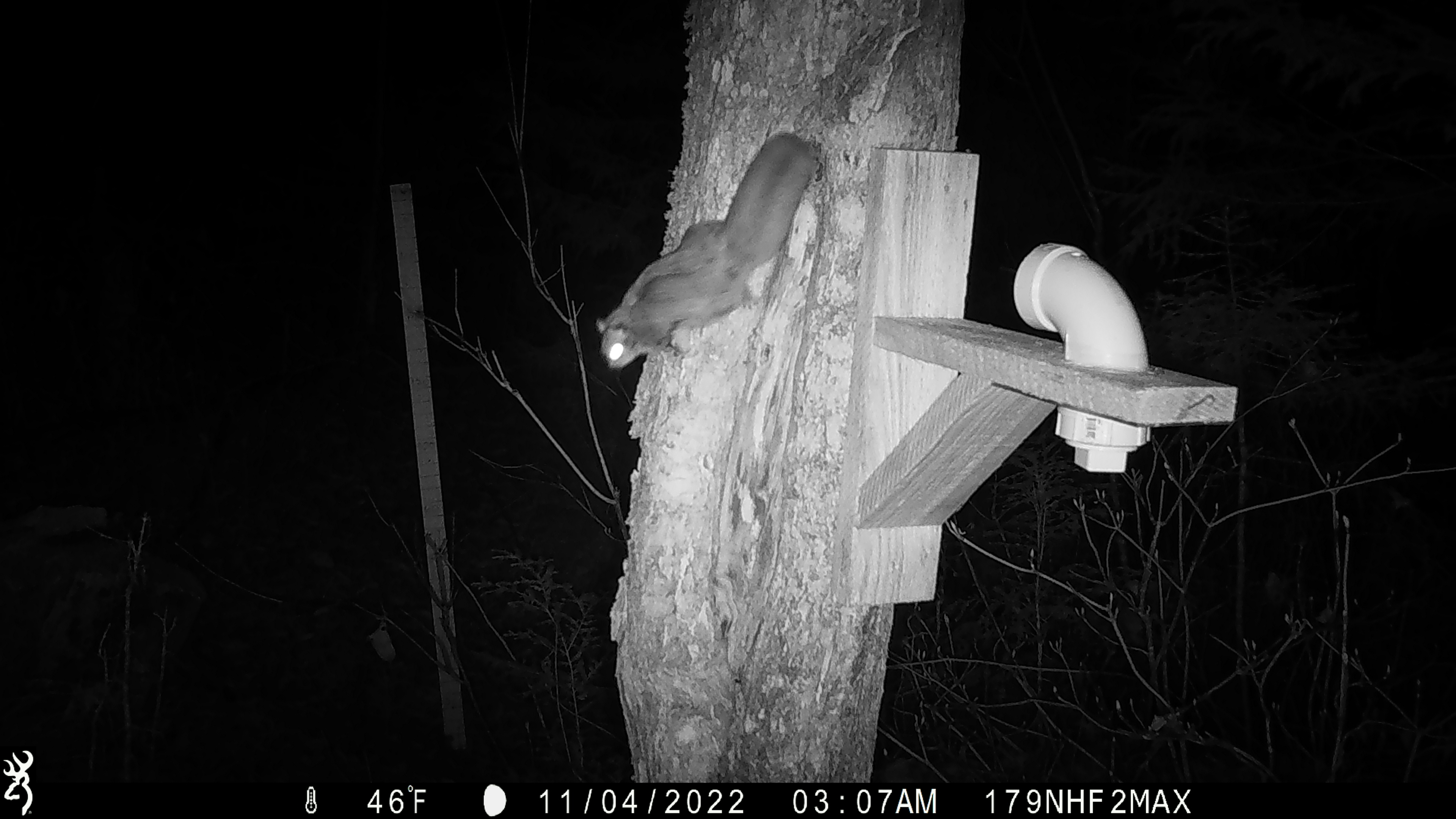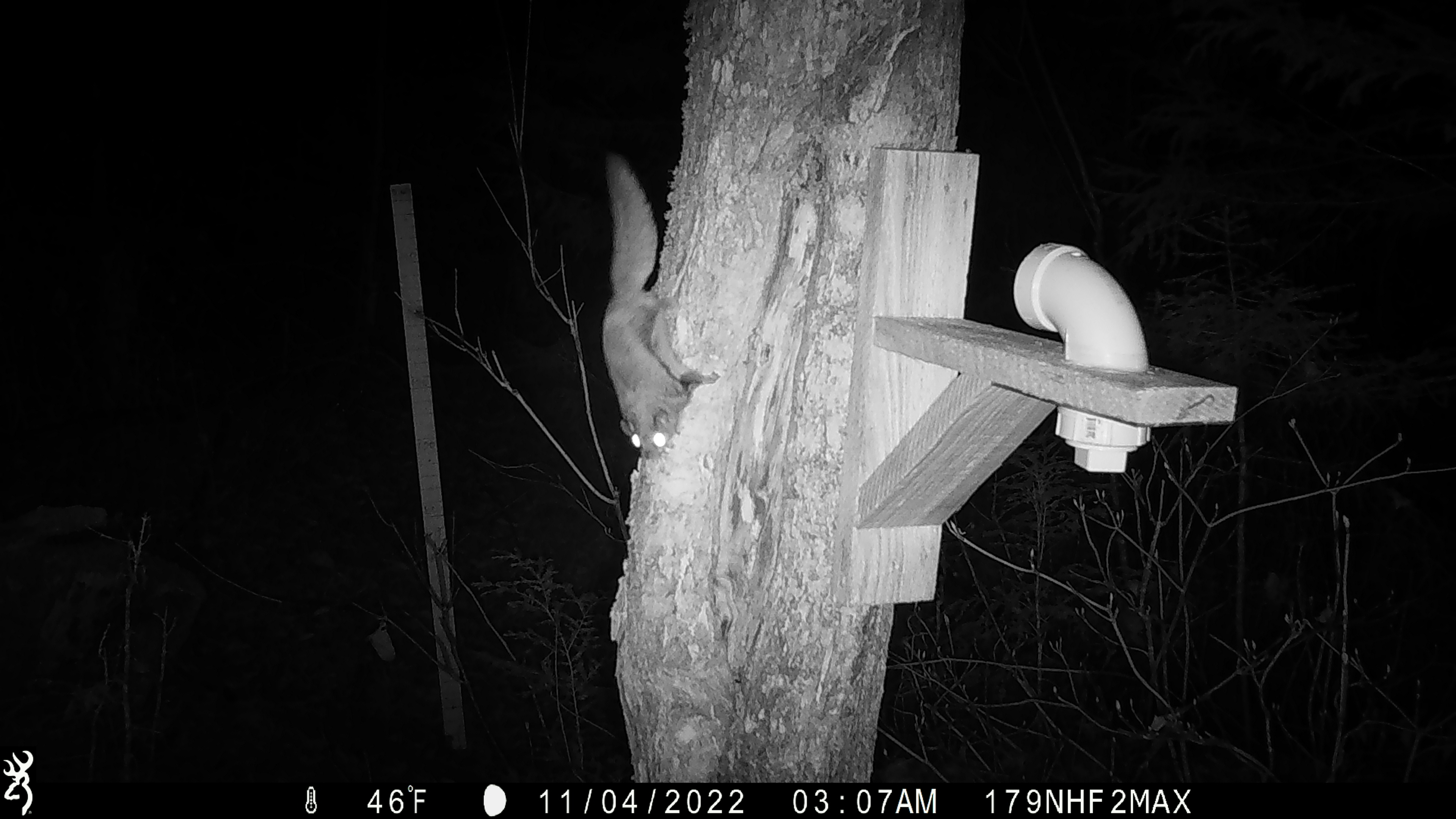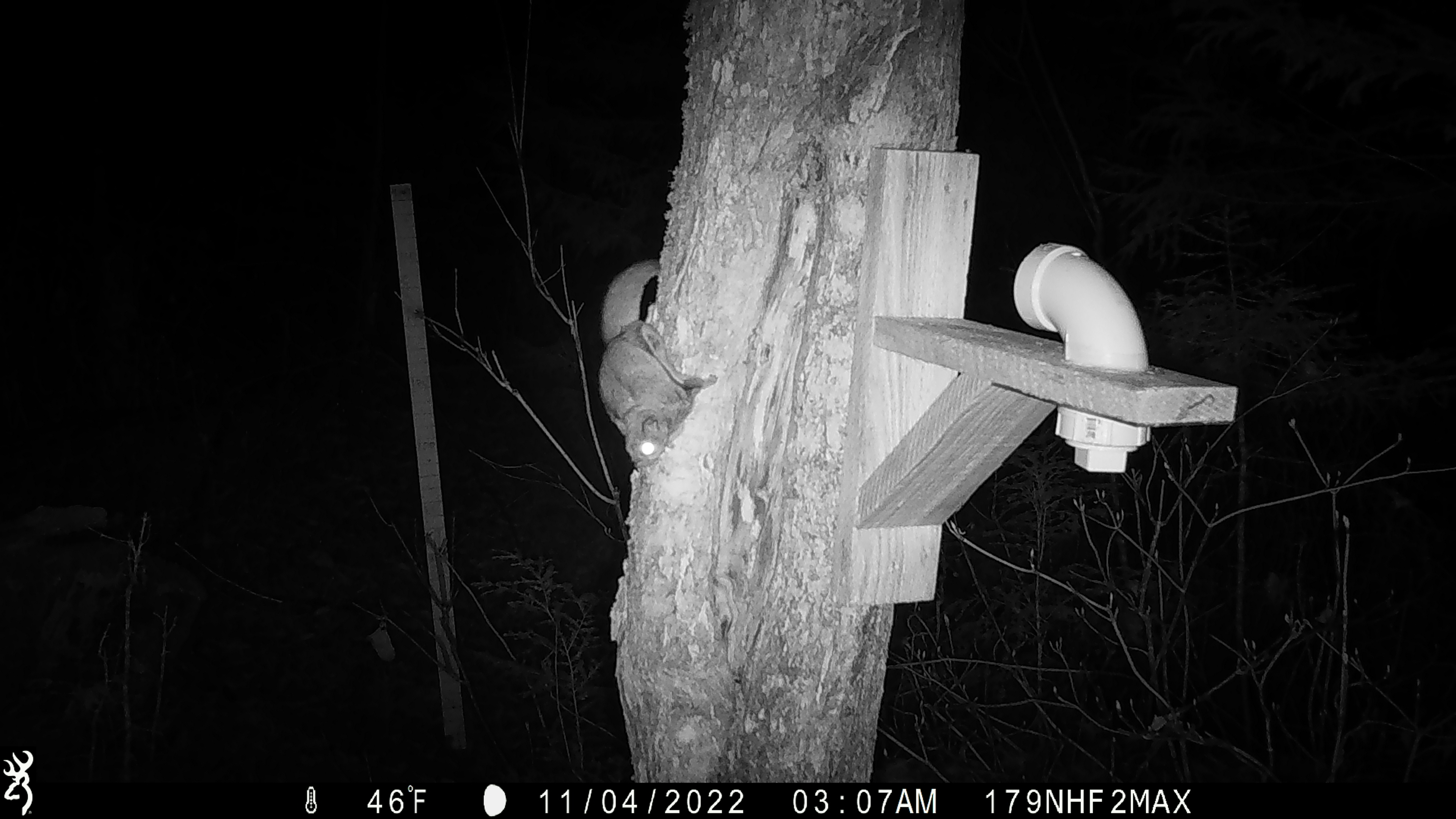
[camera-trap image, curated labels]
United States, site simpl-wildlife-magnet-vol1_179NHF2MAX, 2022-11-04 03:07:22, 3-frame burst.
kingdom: Animalia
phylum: Chordata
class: Mammalia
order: Rodentia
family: Sciuridae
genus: Glaucomys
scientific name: Glaucomys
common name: flying squirrel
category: flying squirrel sp.